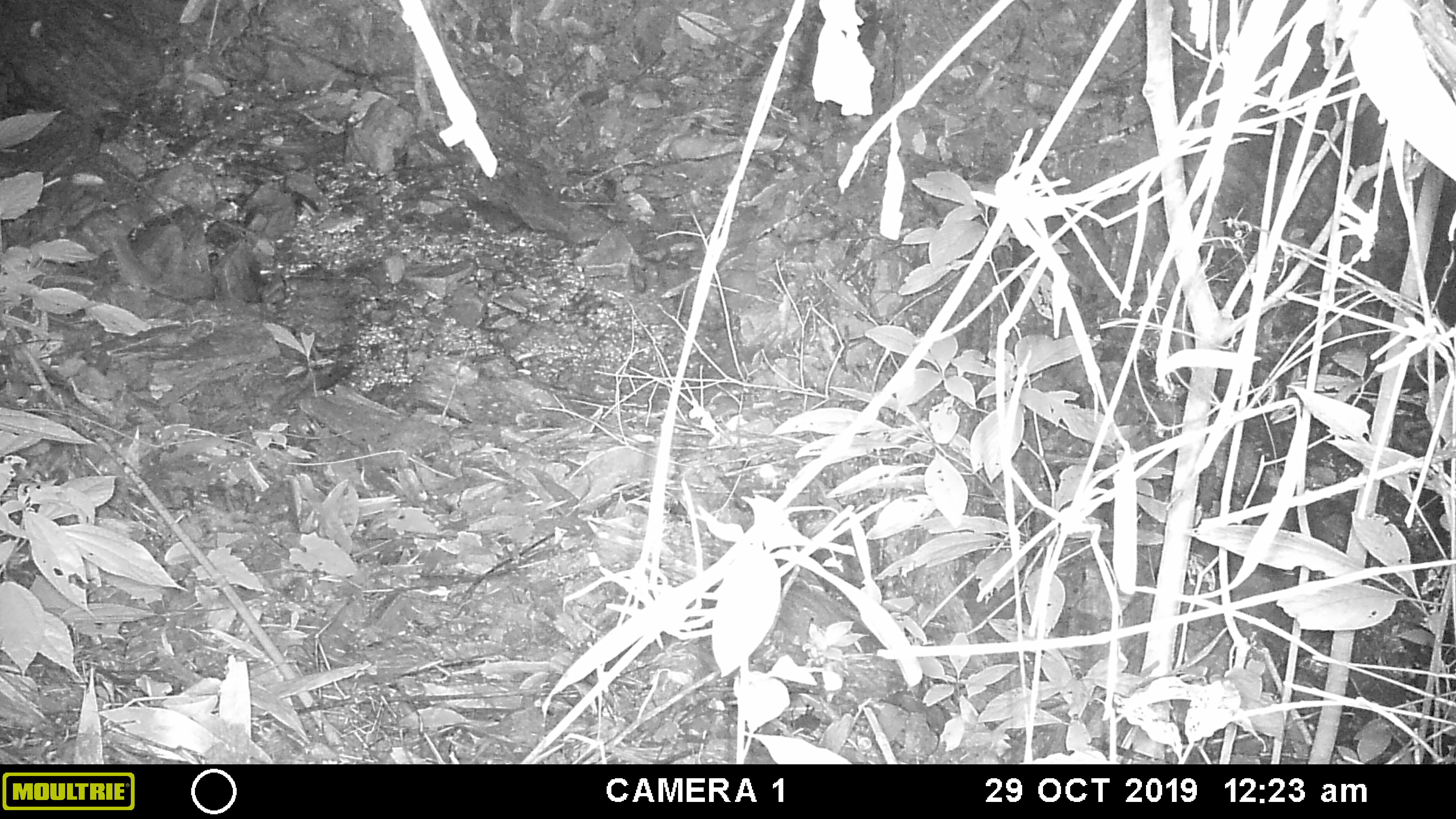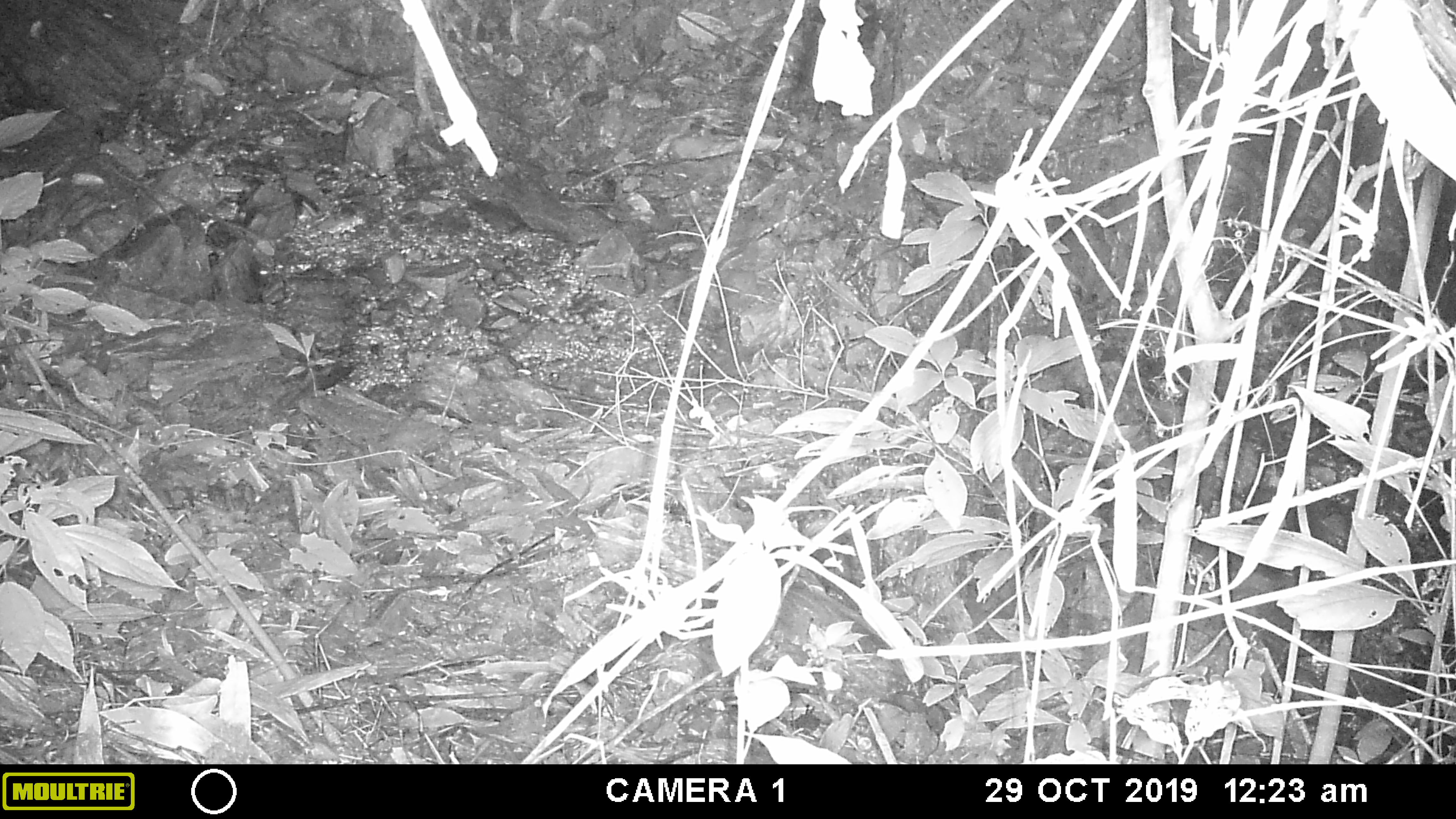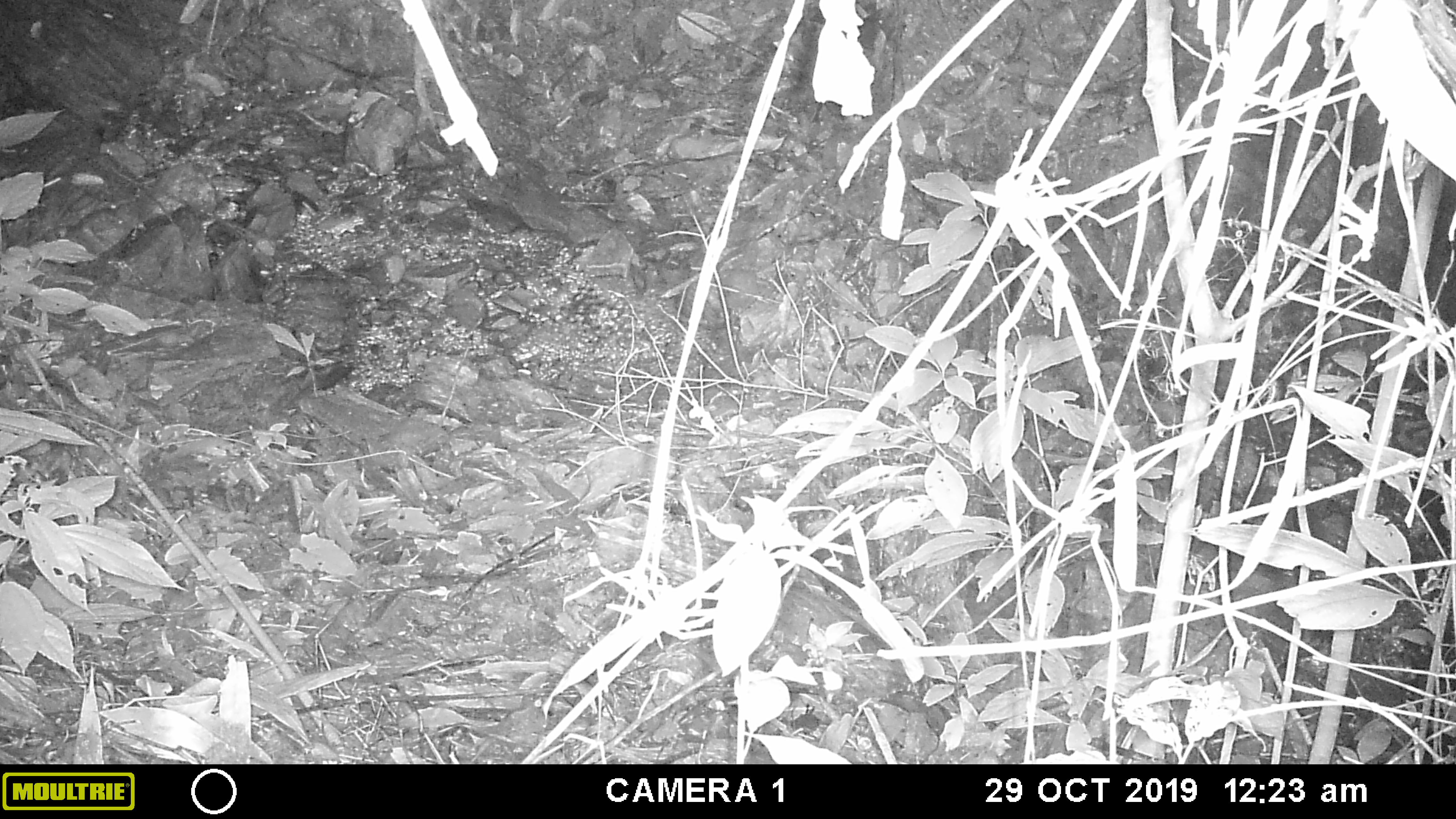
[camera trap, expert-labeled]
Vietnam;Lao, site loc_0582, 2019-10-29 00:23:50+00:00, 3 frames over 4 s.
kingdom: Animalia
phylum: Chordata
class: Mammalia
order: Rodentia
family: Muridae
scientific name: Muridae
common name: old-world mice and rats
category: unidentified murid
Unidentified murid (old-world mice and rats) (Muridae). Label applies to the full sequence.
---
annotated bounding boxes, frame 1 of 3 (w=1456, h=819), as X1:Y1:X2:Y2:
unidentified murid: 104:219:179:299